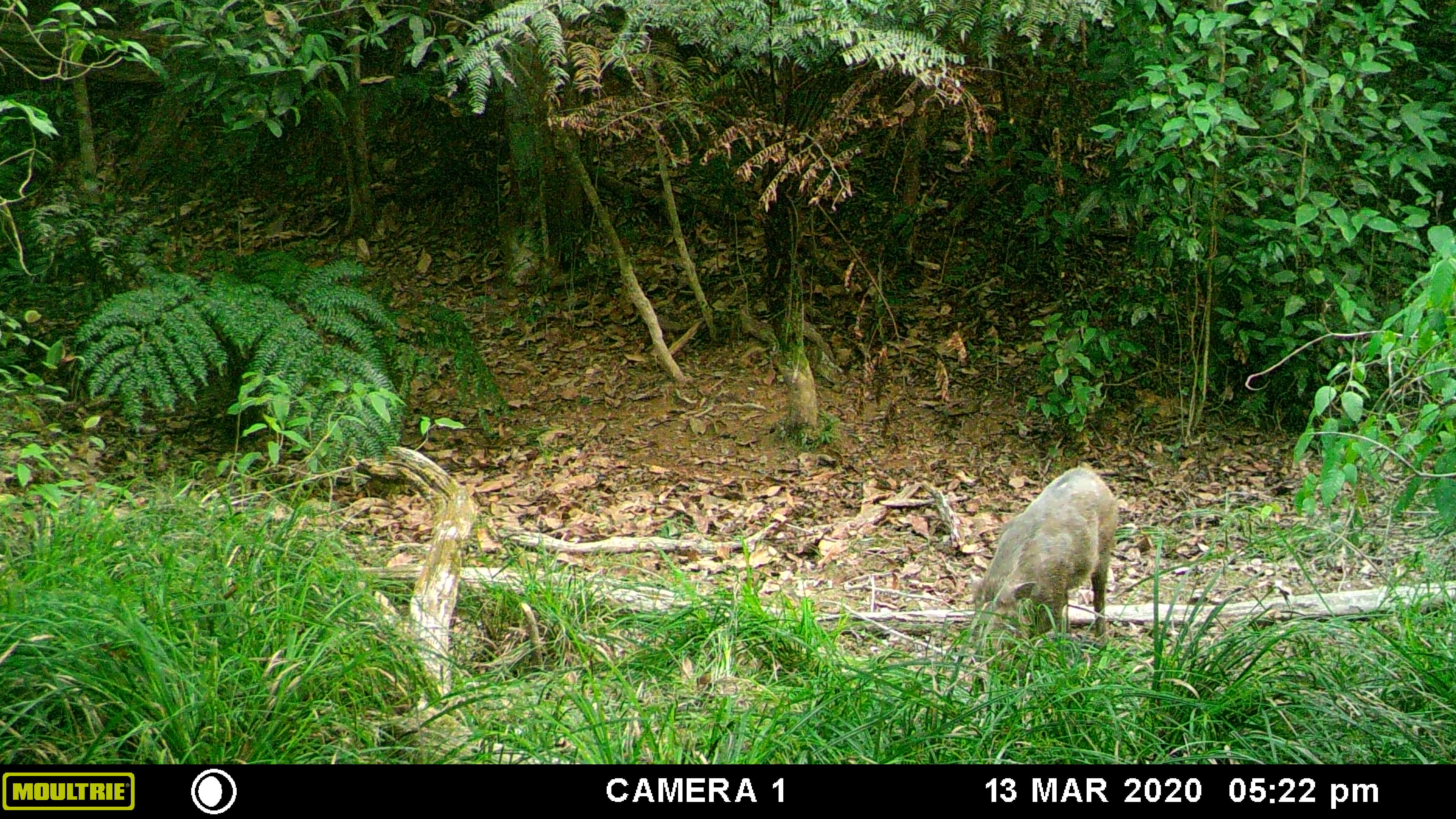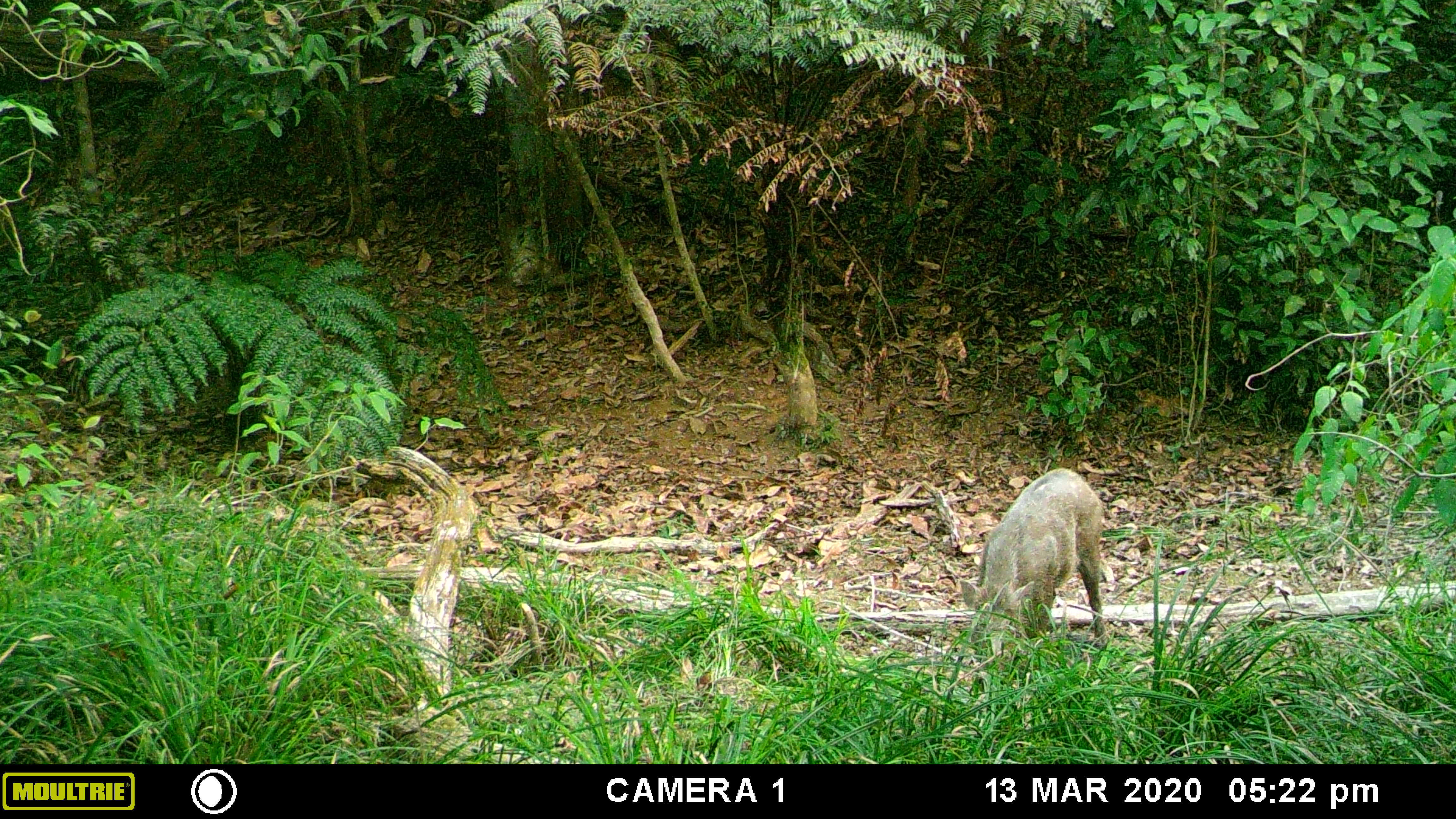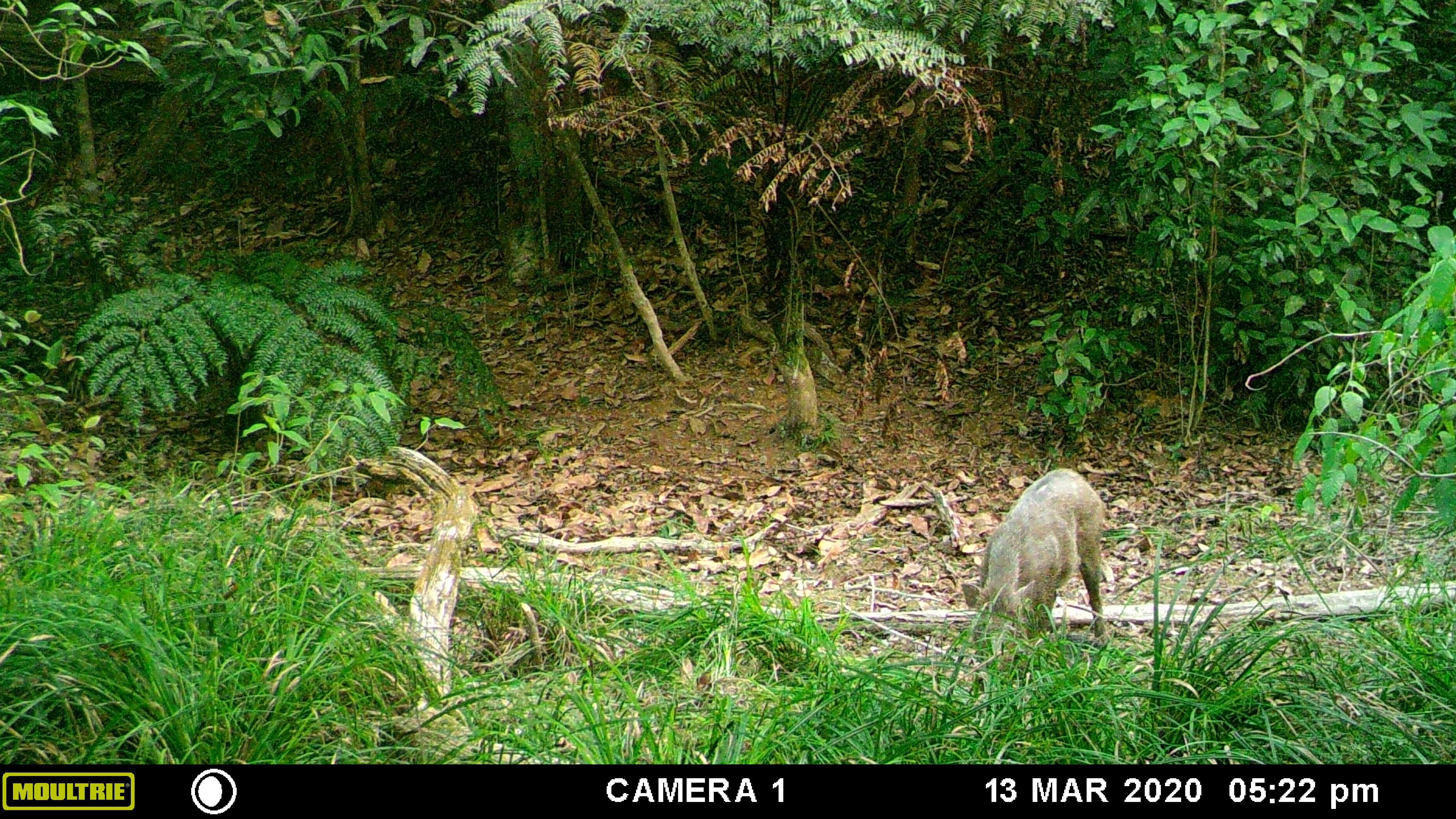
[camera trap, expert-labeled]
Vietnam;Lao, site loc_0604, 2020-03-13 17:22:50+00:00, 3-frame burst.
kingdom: Animalia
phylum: Chordata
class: Mammalia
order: Artiodactyla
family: Suidae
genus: Sus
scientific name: Sus scrofa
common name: eurasian wild pig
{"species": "eurasian wild pig (Sus scrofa)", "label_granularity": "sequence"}